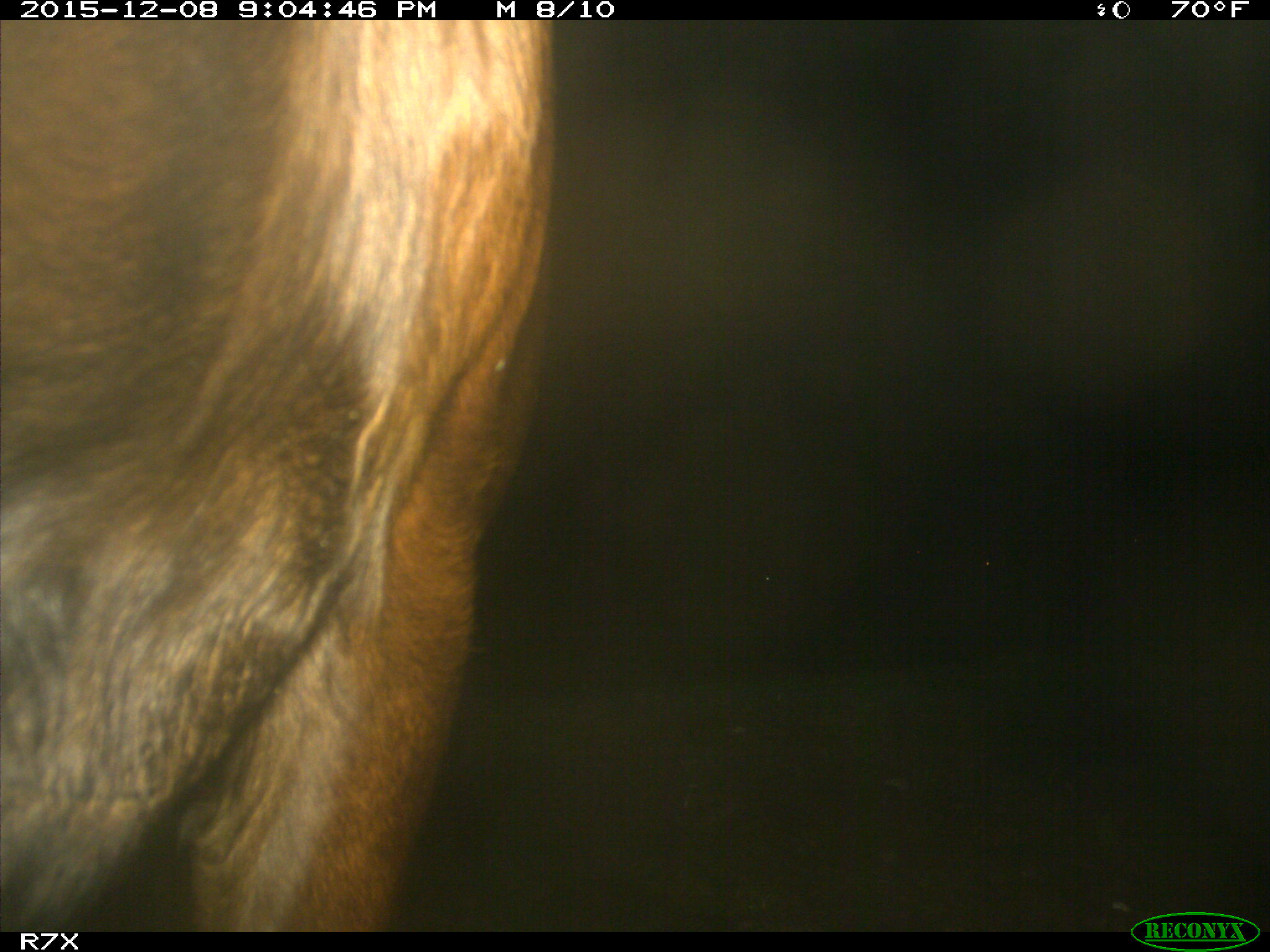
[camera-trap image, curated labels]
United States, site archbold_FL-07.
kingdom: Animalia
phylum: Chordata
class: Mammalia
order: Artiodactyla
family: Bovidae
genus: Bos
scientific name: Bos taurus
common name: domestic cow